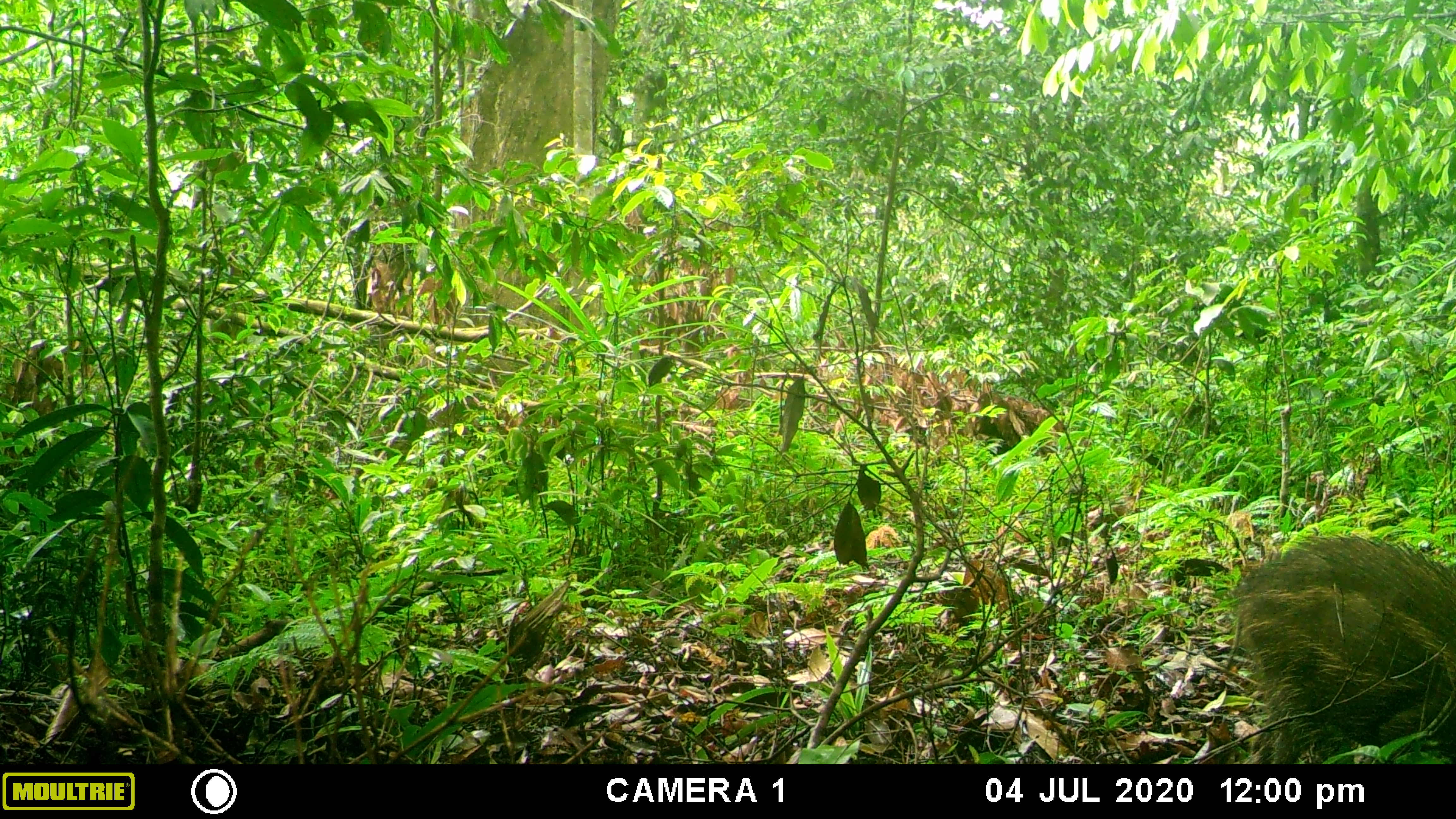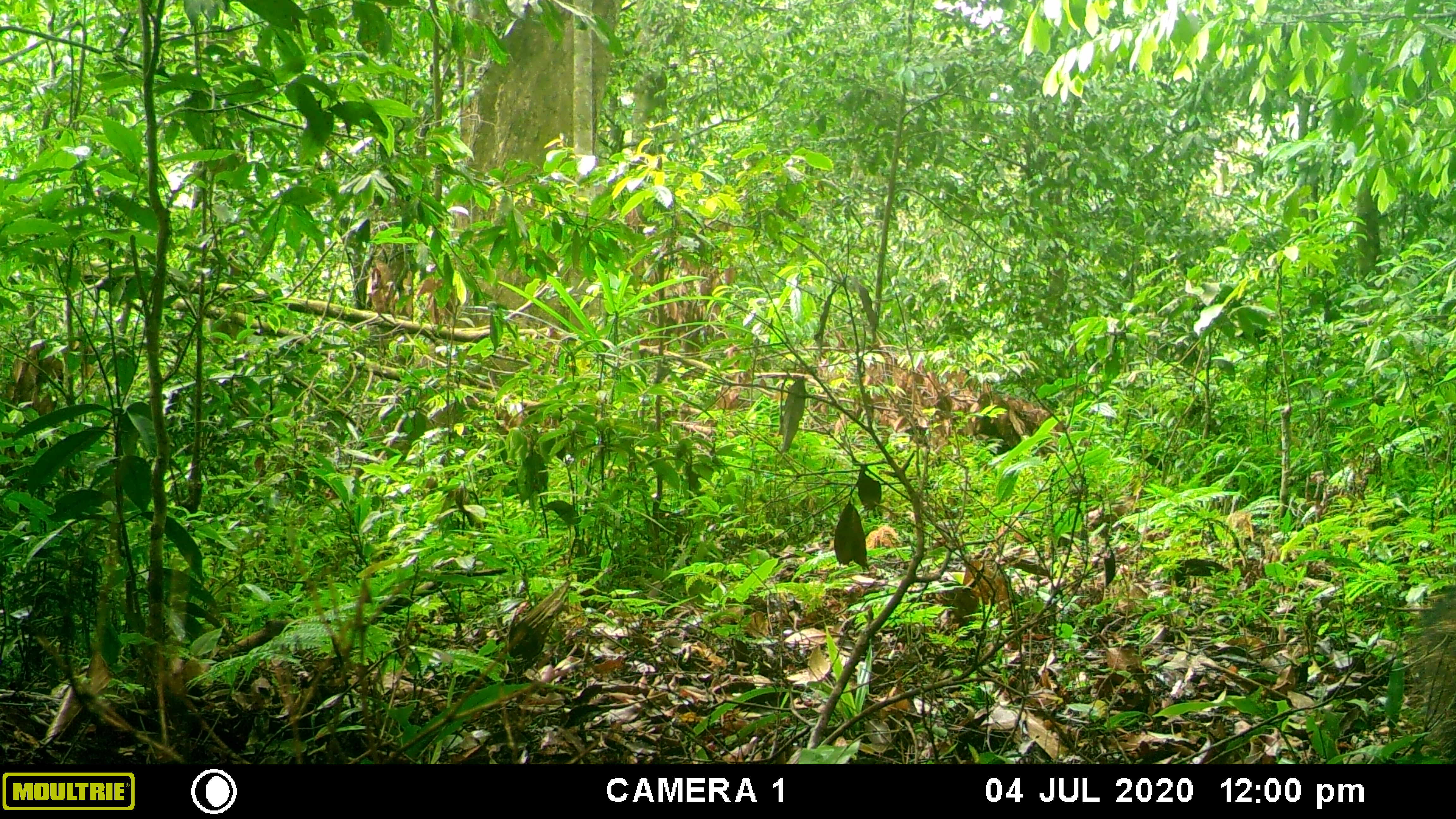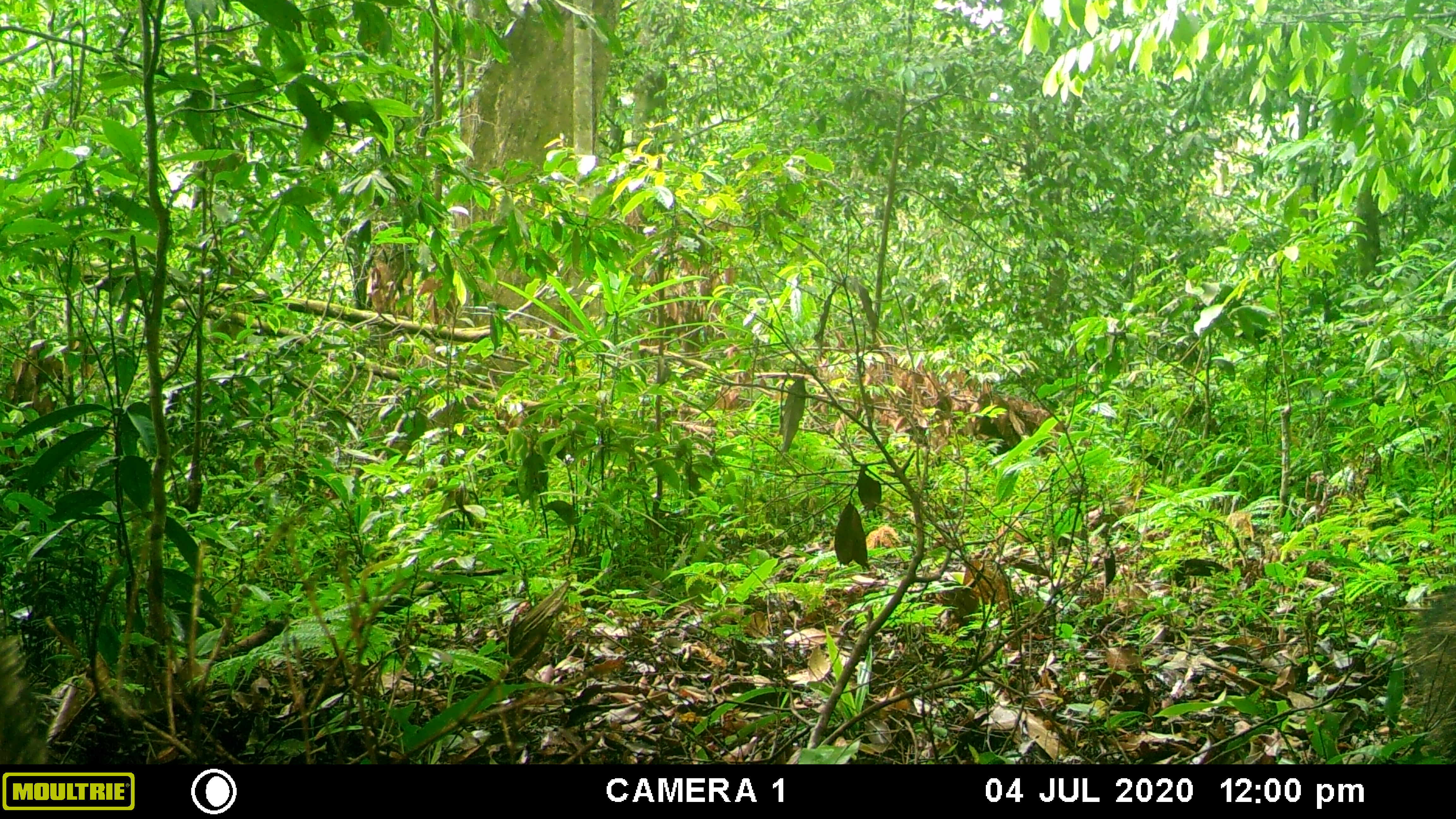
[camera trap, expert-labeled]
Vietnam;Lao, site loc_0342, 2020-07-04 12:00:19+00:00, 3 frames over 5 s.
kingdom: Animalia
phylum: Chordata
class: Mammalia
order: Artiodactyla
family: Suidae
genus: Sus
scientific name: Sus scrofa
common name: eurasian wild pig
Eurasian wild pig (Sus scrofa). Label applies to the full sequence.